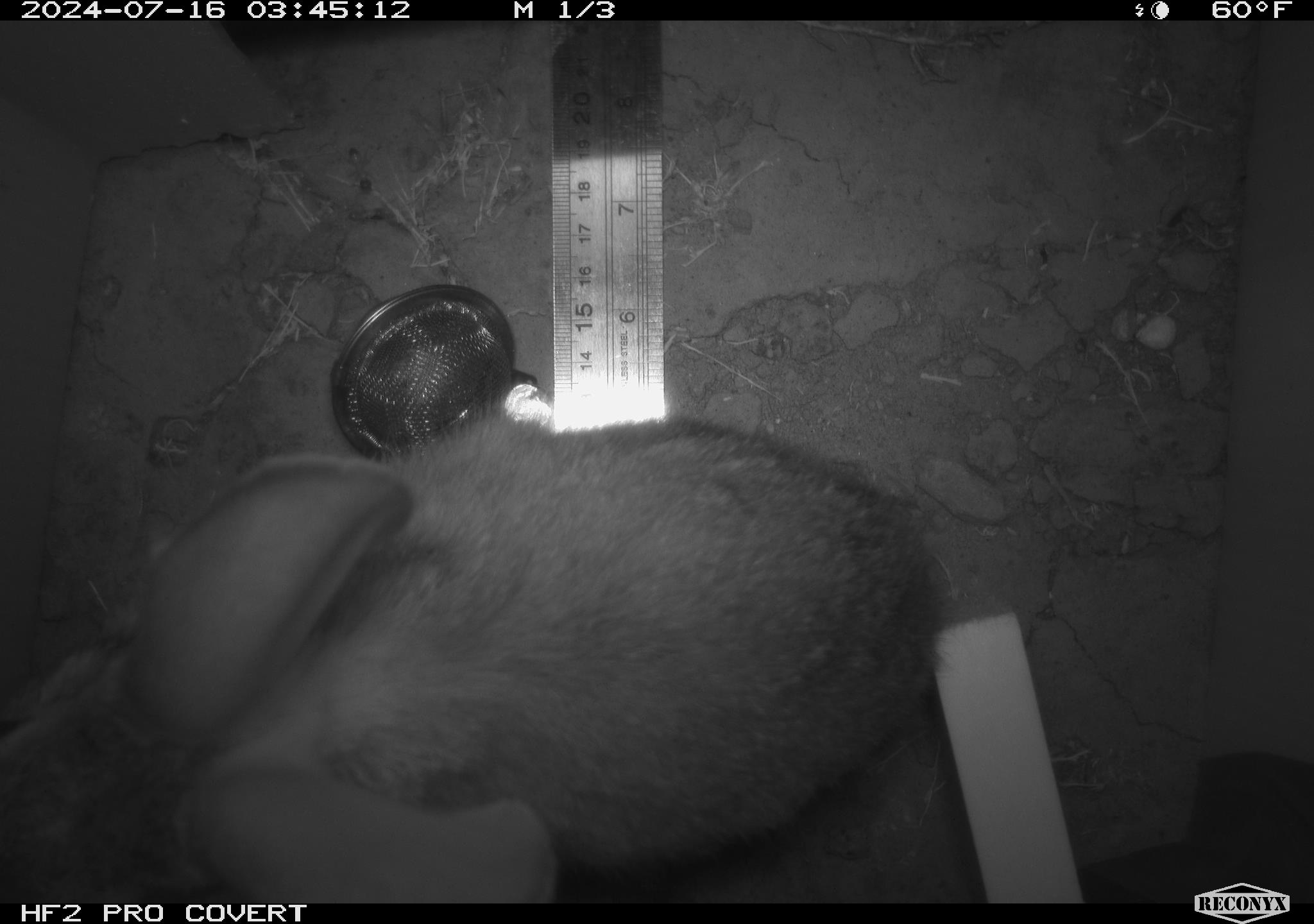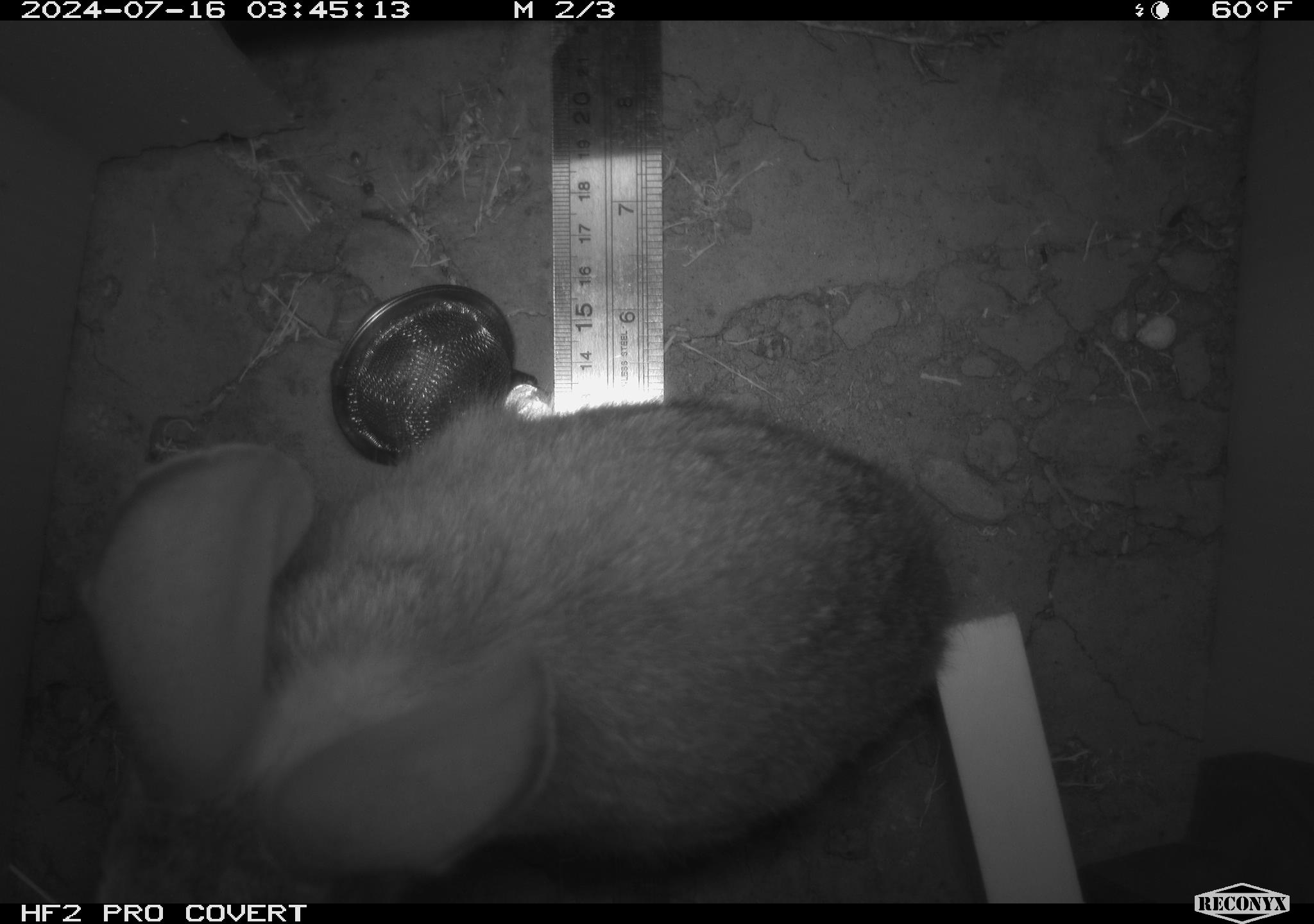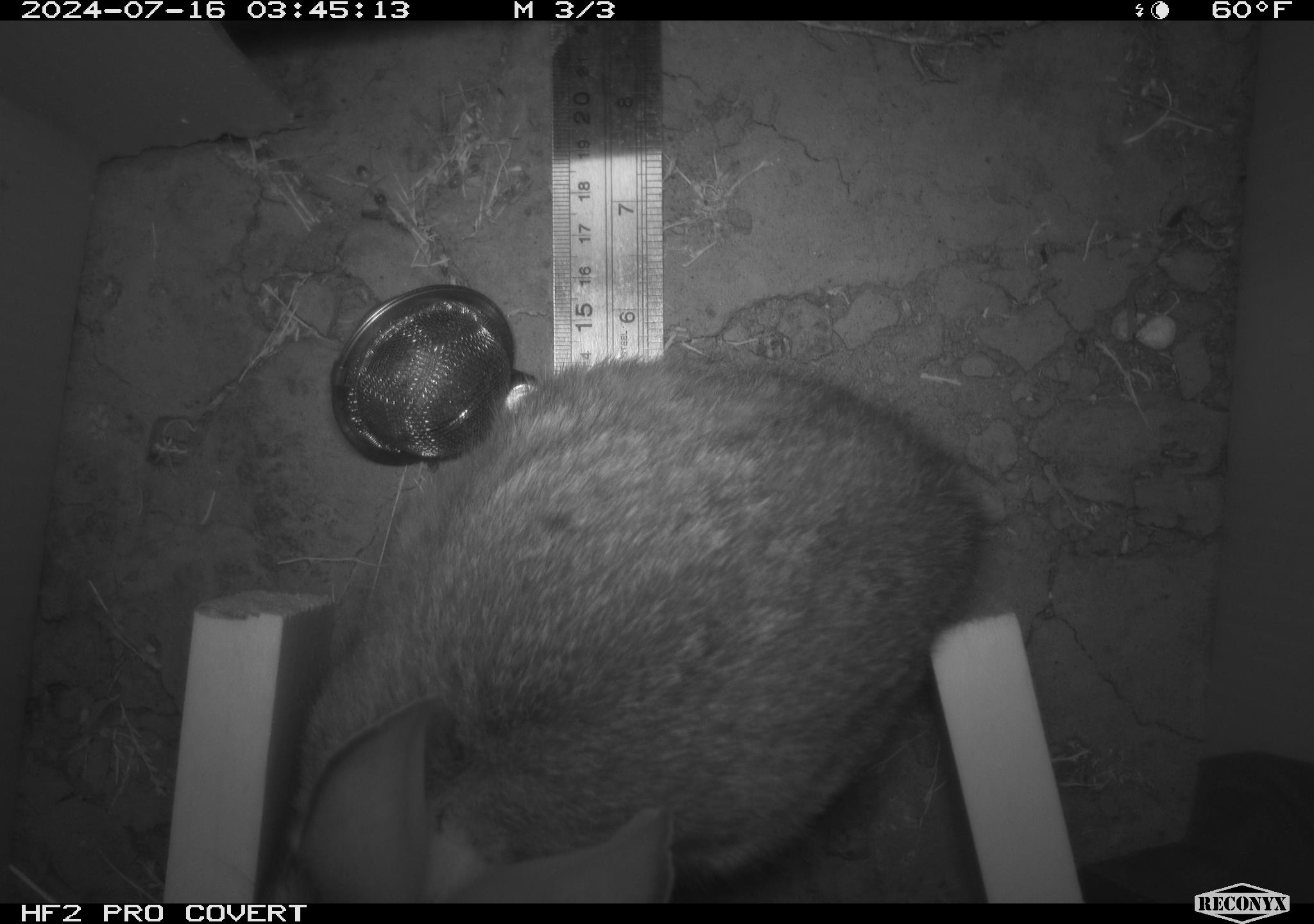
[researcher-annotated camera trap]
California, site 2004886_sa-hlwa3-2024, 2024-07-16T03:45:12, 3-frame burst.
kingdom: Animalia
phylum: Chordata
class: Mammalia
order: Lagomorpha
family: Leporidae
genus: Sylvilagus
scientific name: Sylvilagus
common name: cottontail rabbits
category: sylvilagus species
Sylvilagus species (cottontail rabbits) (Sylvilagus).